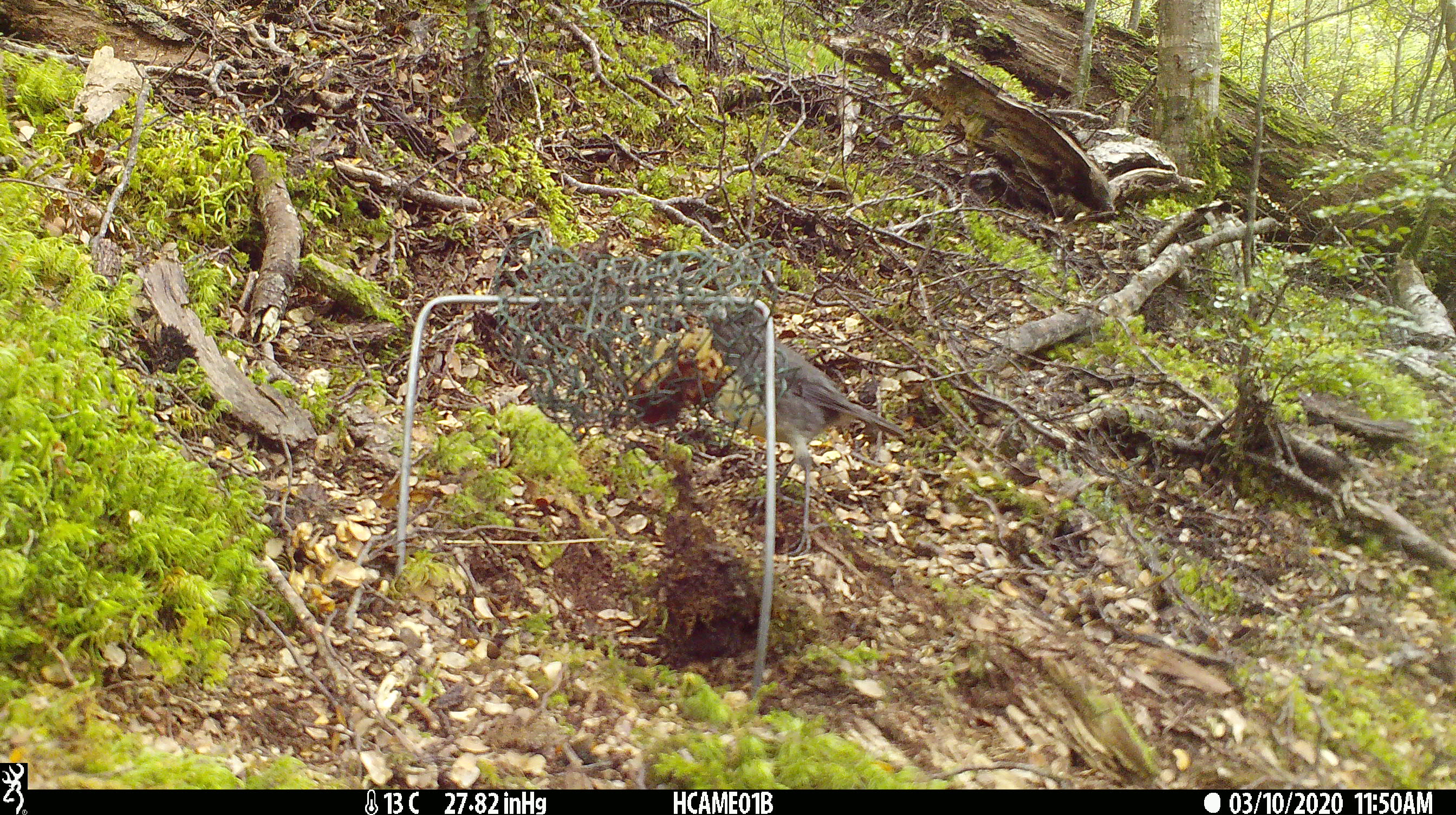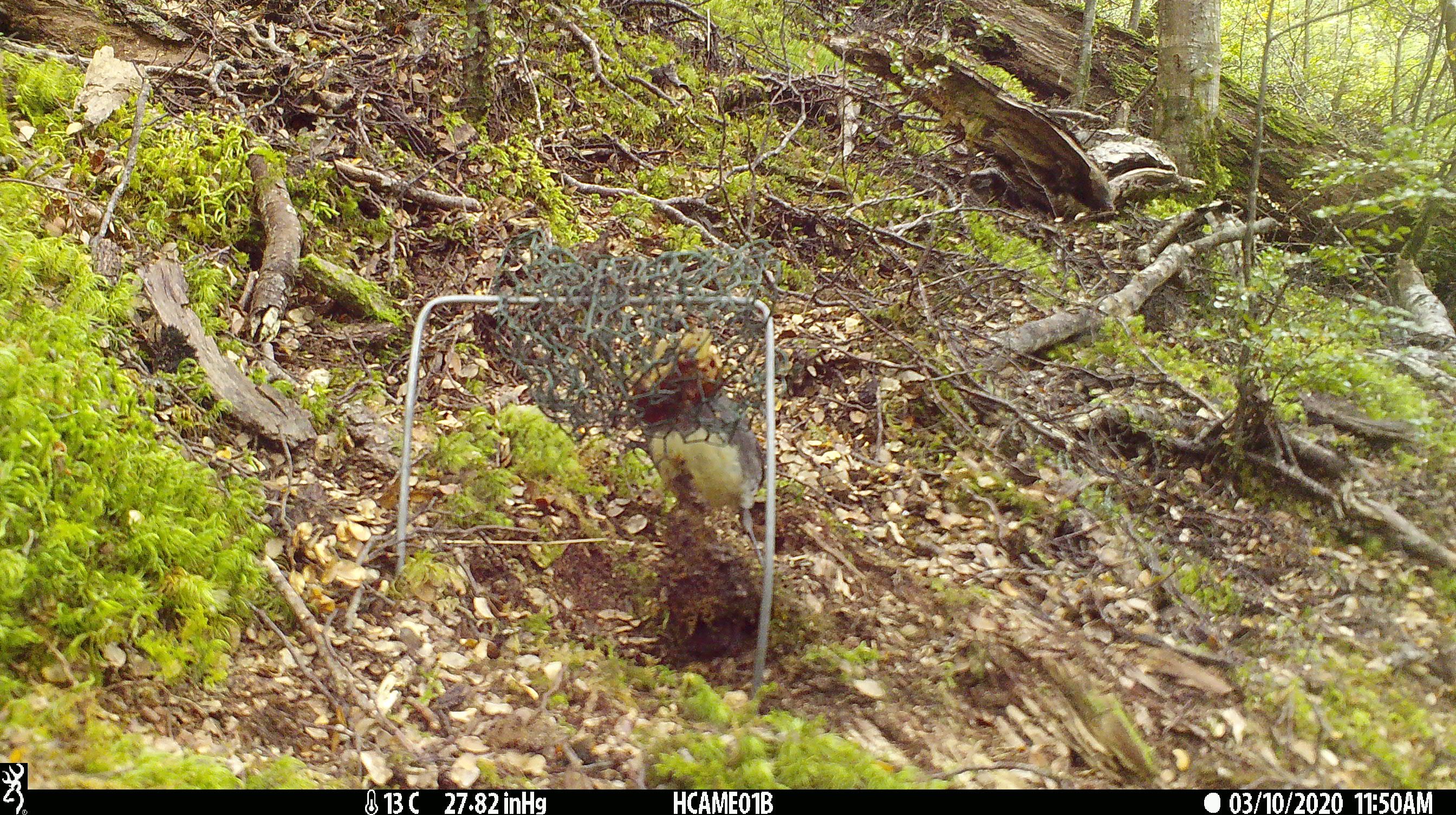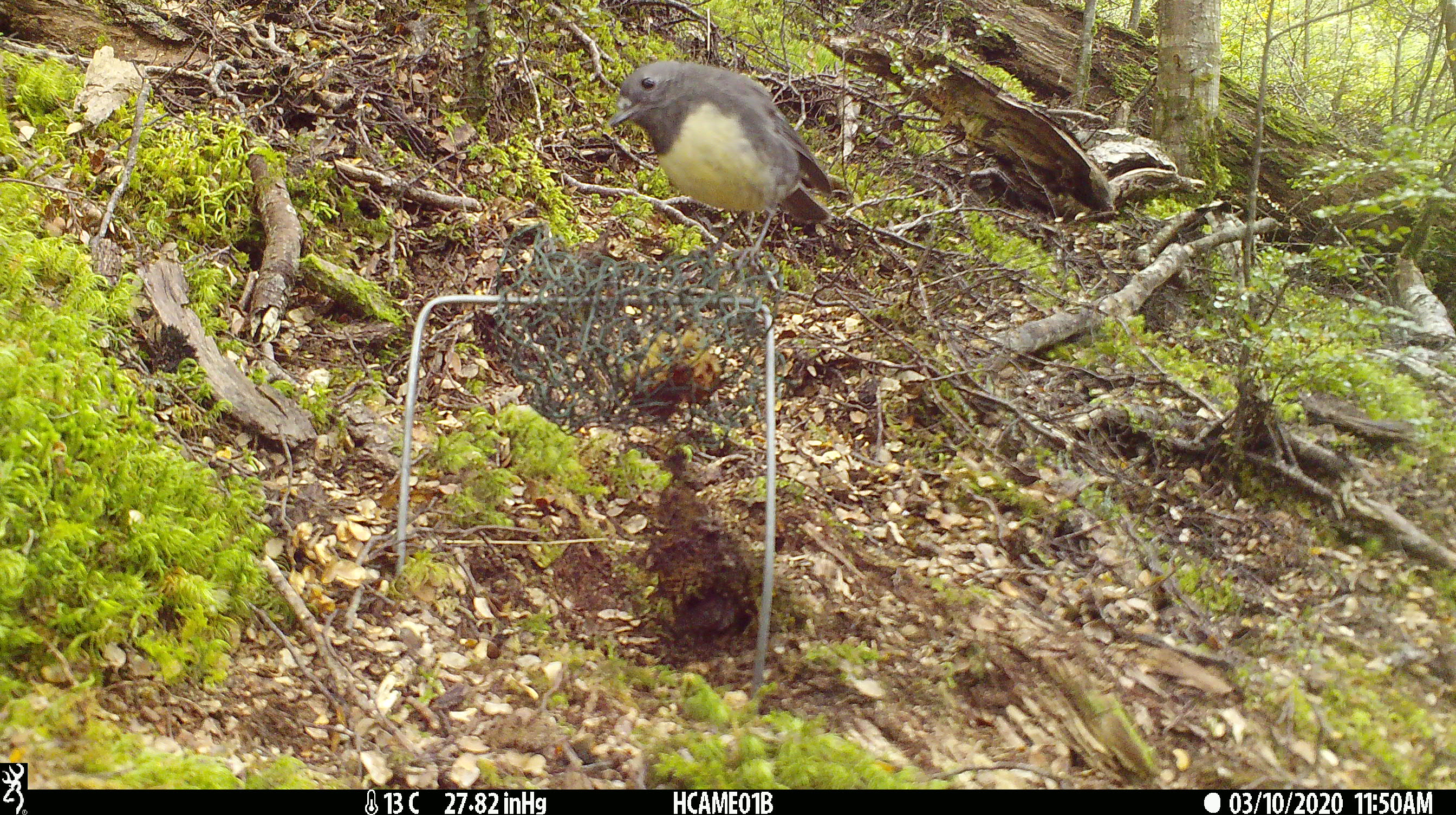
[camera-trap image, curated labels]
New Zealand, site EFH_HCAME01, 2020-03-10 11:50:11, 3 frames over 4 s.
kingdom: Animalia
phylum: Chordata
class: Aves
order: Passeriformes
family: Petroicidae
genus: Petroica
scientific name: Petroica australis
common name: new zealand robin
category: robin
Robin (new zealand robin) (Petroica australis).